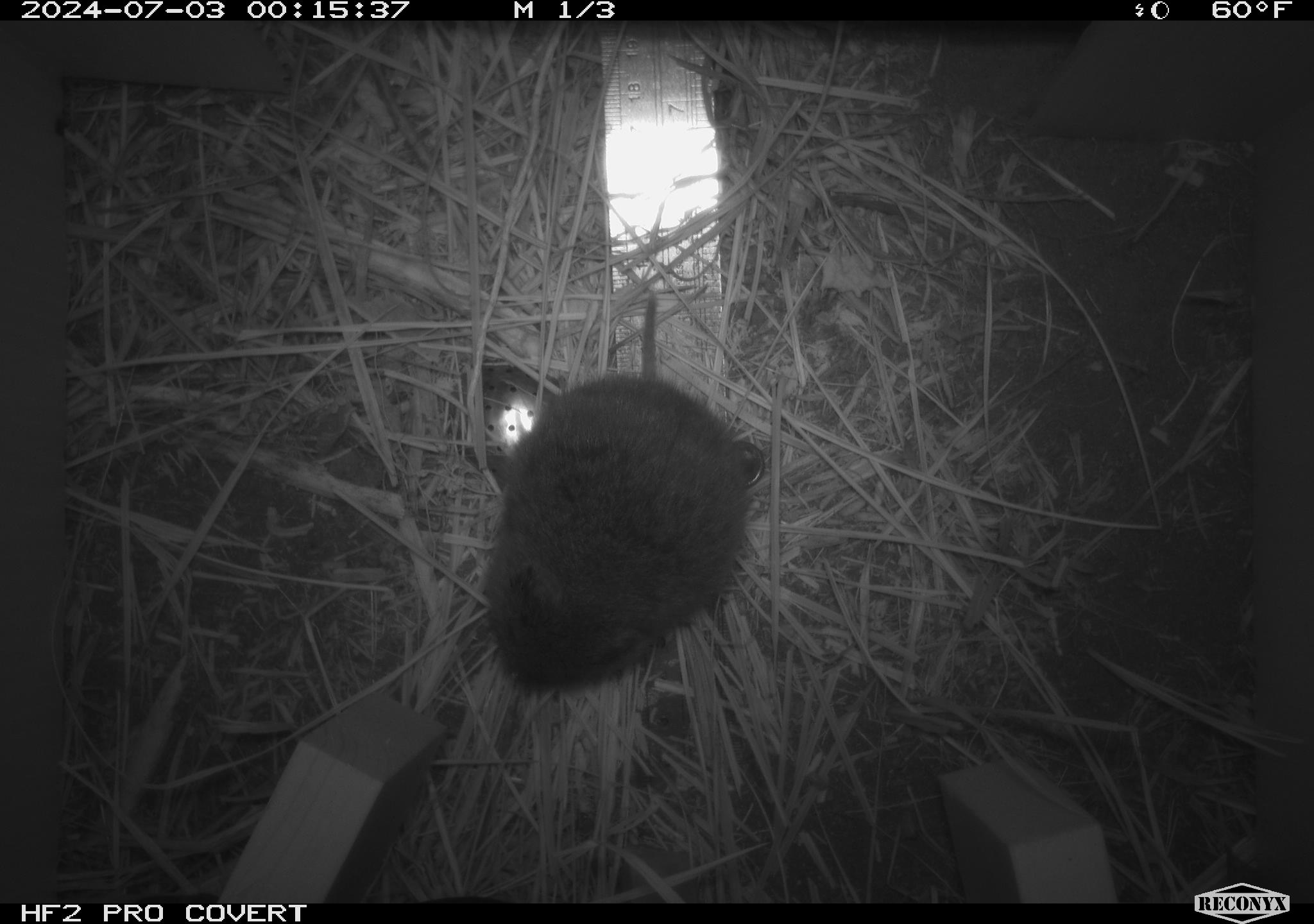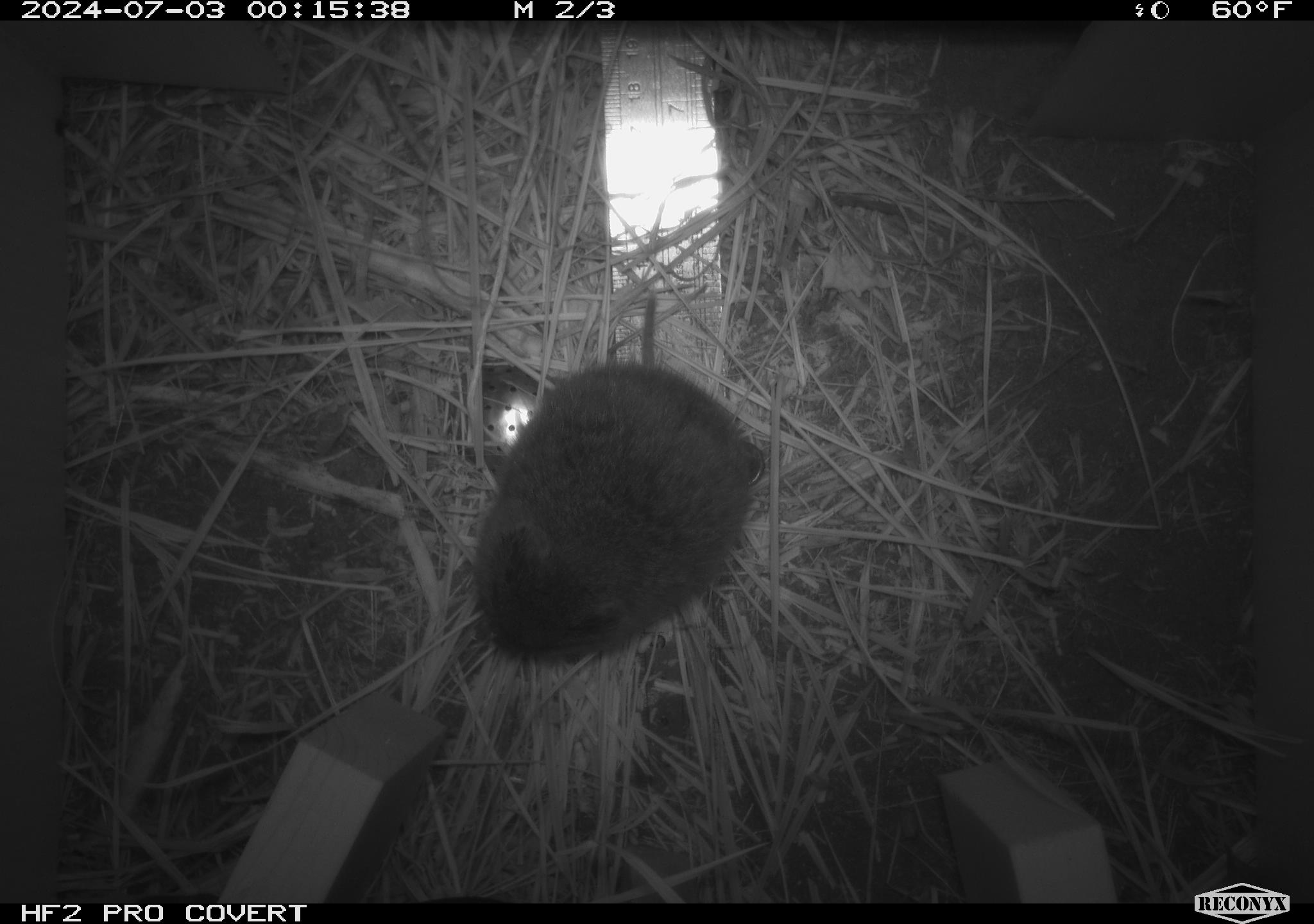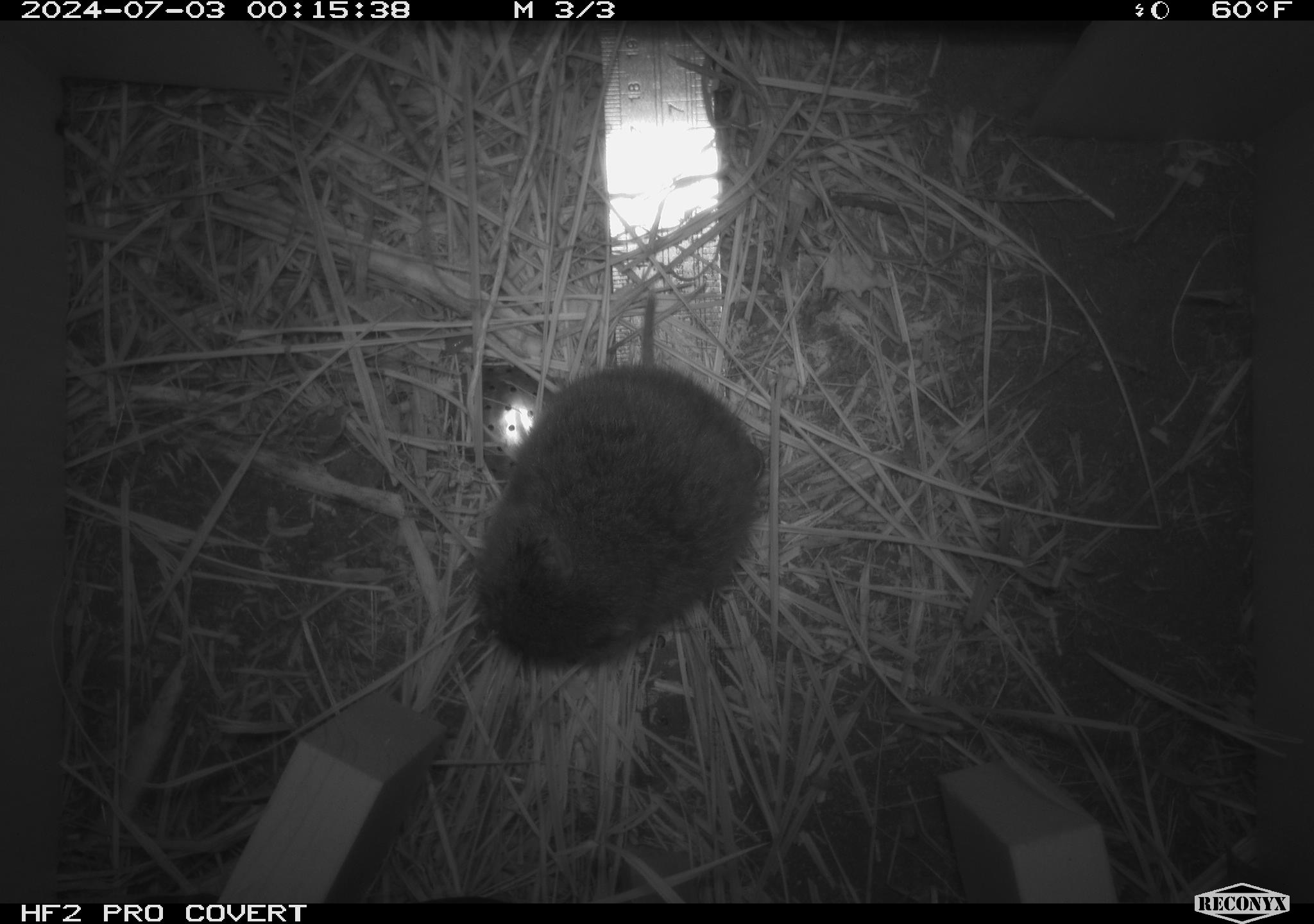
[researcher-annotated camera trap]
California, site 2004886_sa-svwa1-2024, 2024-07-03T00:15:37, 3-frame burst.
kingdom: Animalia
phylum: Chordata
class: Mammalia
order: Rodentia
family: Cricetidae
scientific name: Arvicolinae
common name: voles, lemmings, and muskrats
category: arvicolinae subfamily